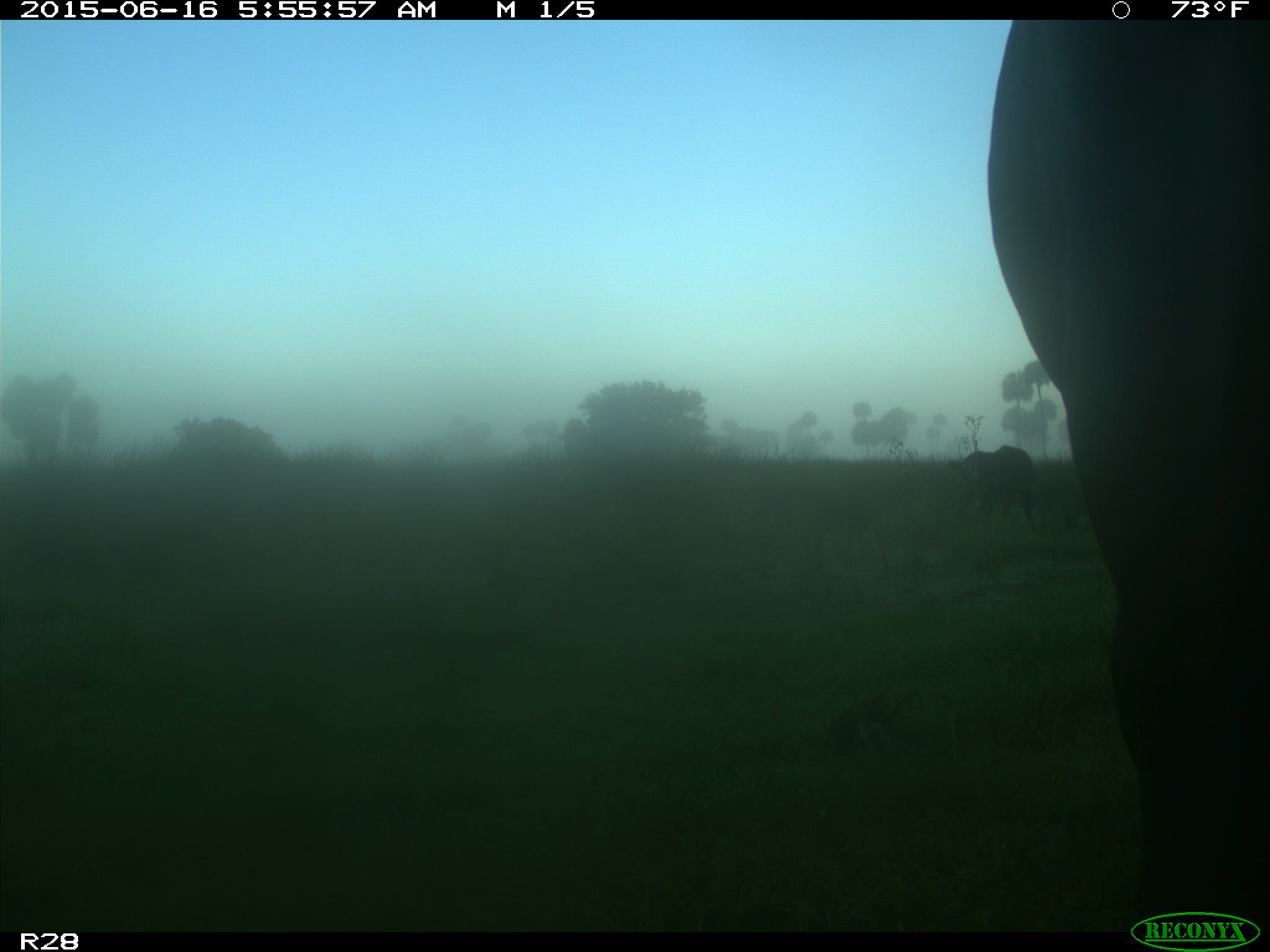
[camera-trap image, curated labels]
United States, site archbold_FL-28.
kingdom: Animalia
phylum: Chordata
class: Mammalia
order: Artiodactyla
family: Bovidae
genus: Bos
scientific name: Bos taurus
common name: domestic cow